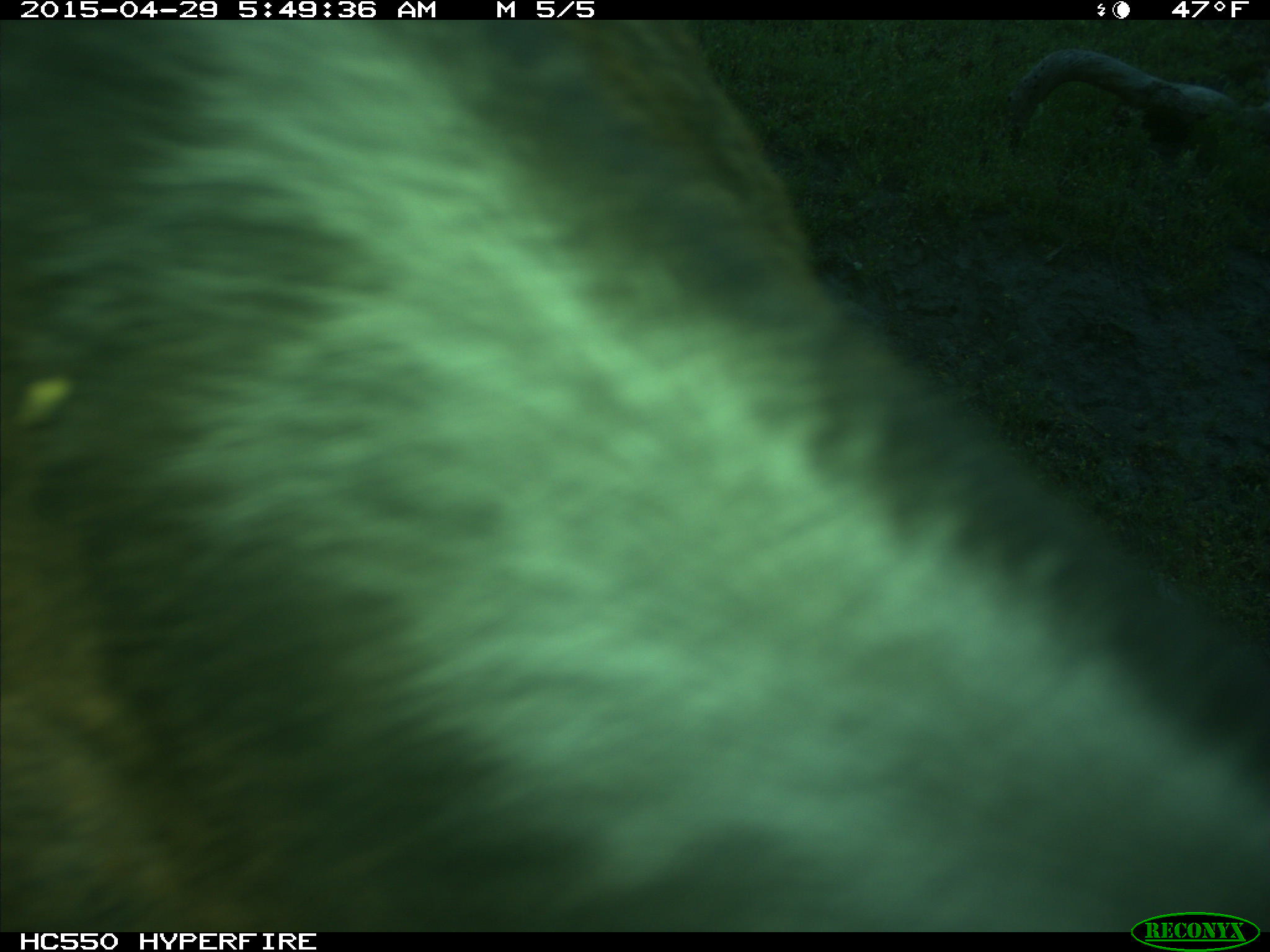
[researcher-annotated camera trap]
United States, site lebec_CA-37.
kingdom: Animalia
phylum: Chordata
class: Mammalia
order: Artiodactyla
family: Bovidae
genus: Bos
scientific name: Bos taurus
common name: domestic cow